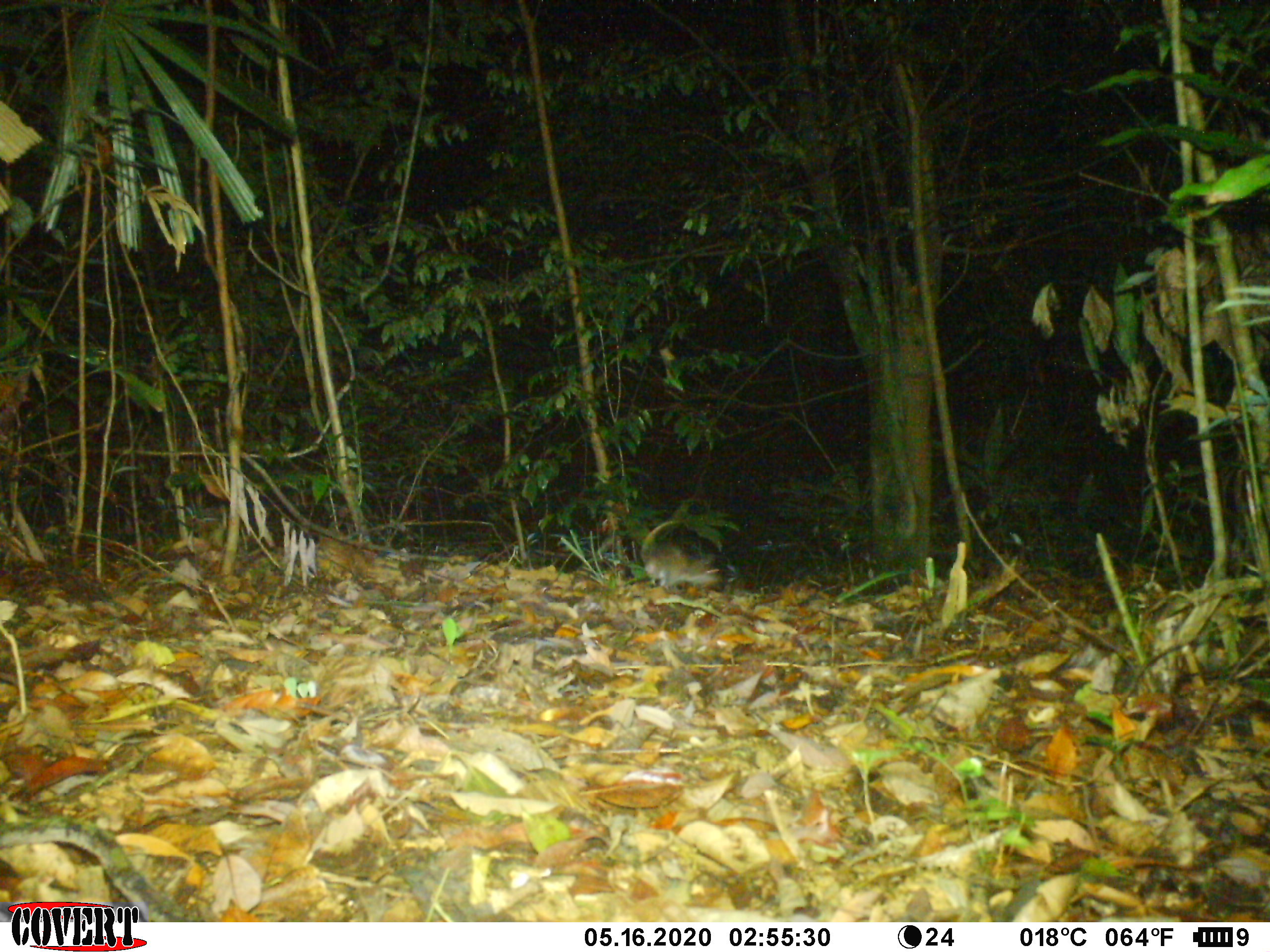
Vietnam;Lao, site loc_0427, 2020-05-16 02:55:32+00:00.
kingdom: Animalia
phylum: Chordata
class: Mammalia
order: Rodentia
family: Muridae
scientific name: Muridae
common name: old-world mice and rats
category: unidentified murid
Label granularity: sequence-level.